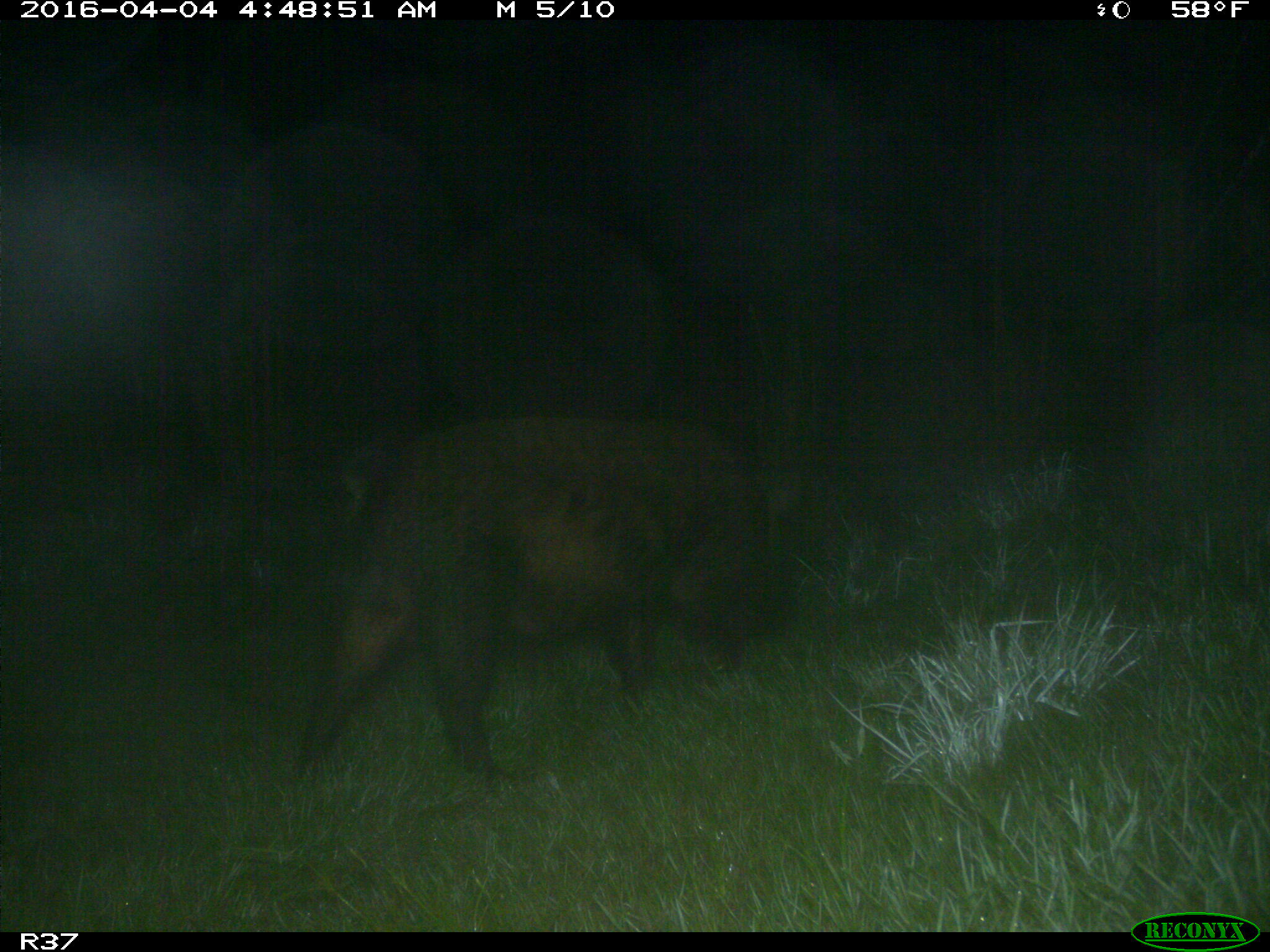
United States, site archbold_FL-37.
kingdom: Animalia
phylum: Chordata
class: Mammalia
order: Artiodactyla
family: Suidae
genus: Sus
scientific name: Sus scrofa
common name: wild boar